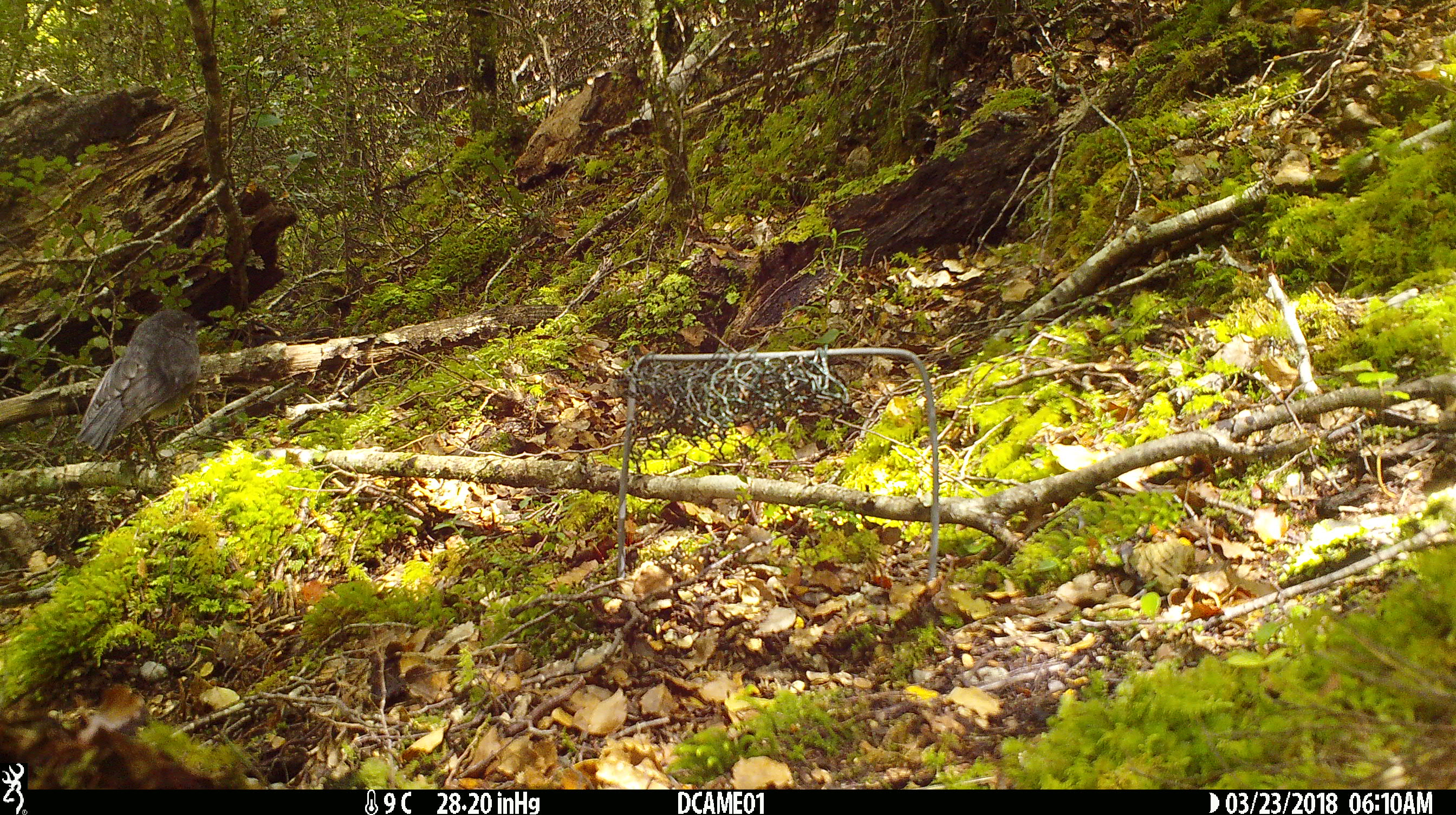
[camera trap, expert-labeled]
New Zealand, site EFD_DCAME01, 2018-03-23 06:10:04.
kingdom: Animalia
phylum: Chordata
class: Aves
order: Passeriformes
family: Petroicidae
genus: Petroica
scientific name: Petroica australis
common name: new zealand robin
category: robin